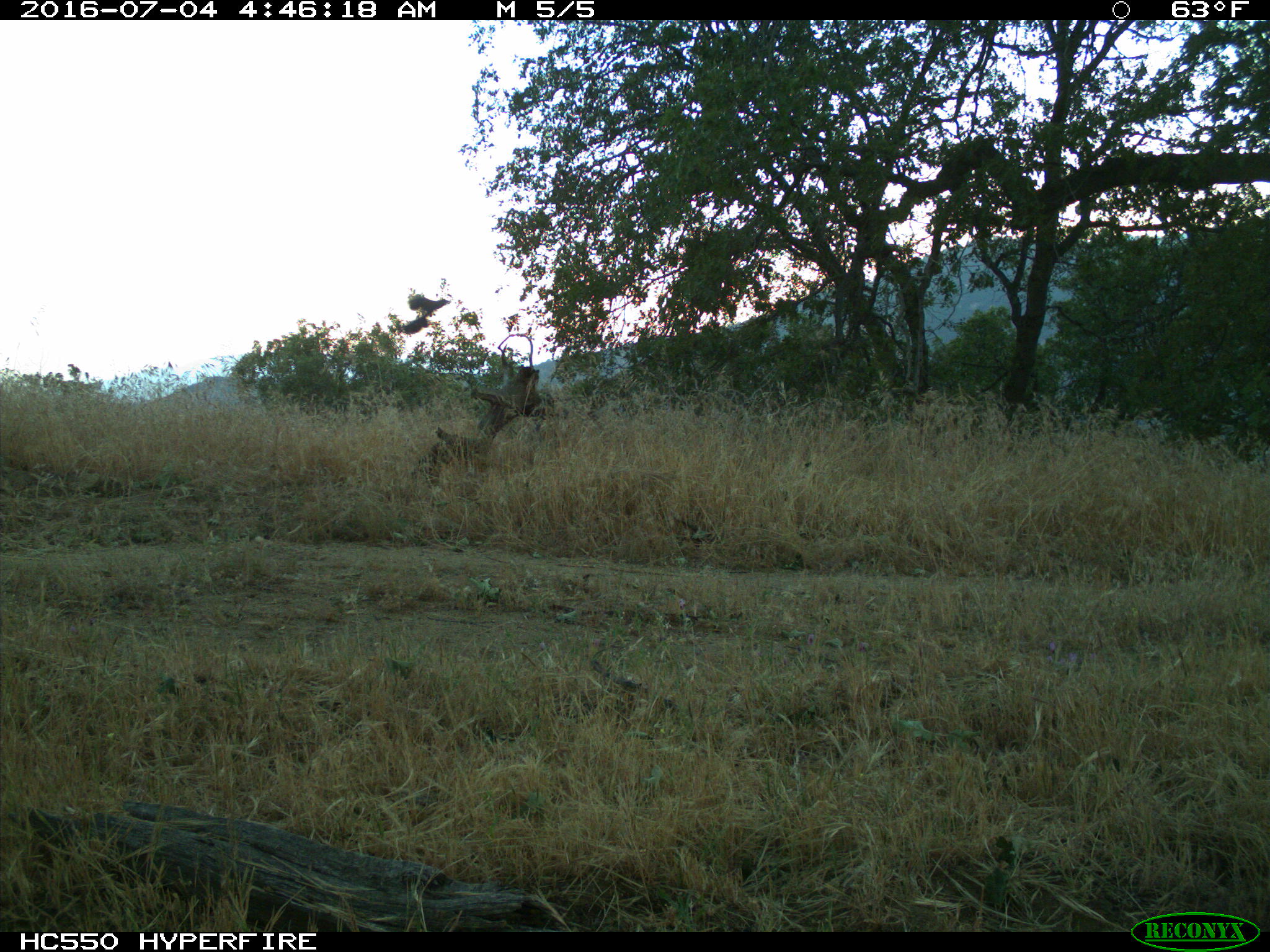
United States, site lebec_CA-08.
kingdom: Animalia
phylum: Chordata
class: Aves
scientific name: Aves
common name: birds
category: unidentified bird